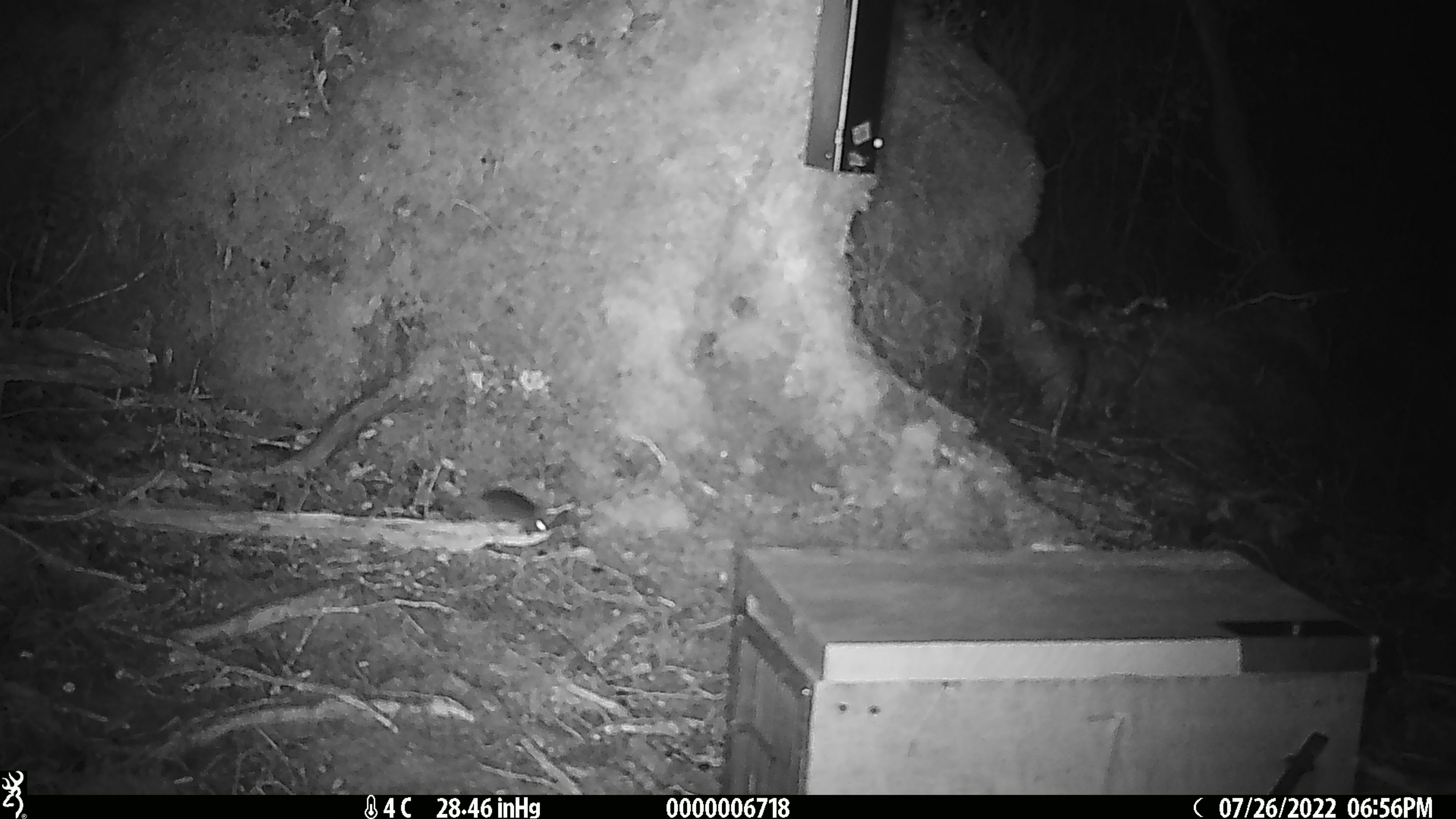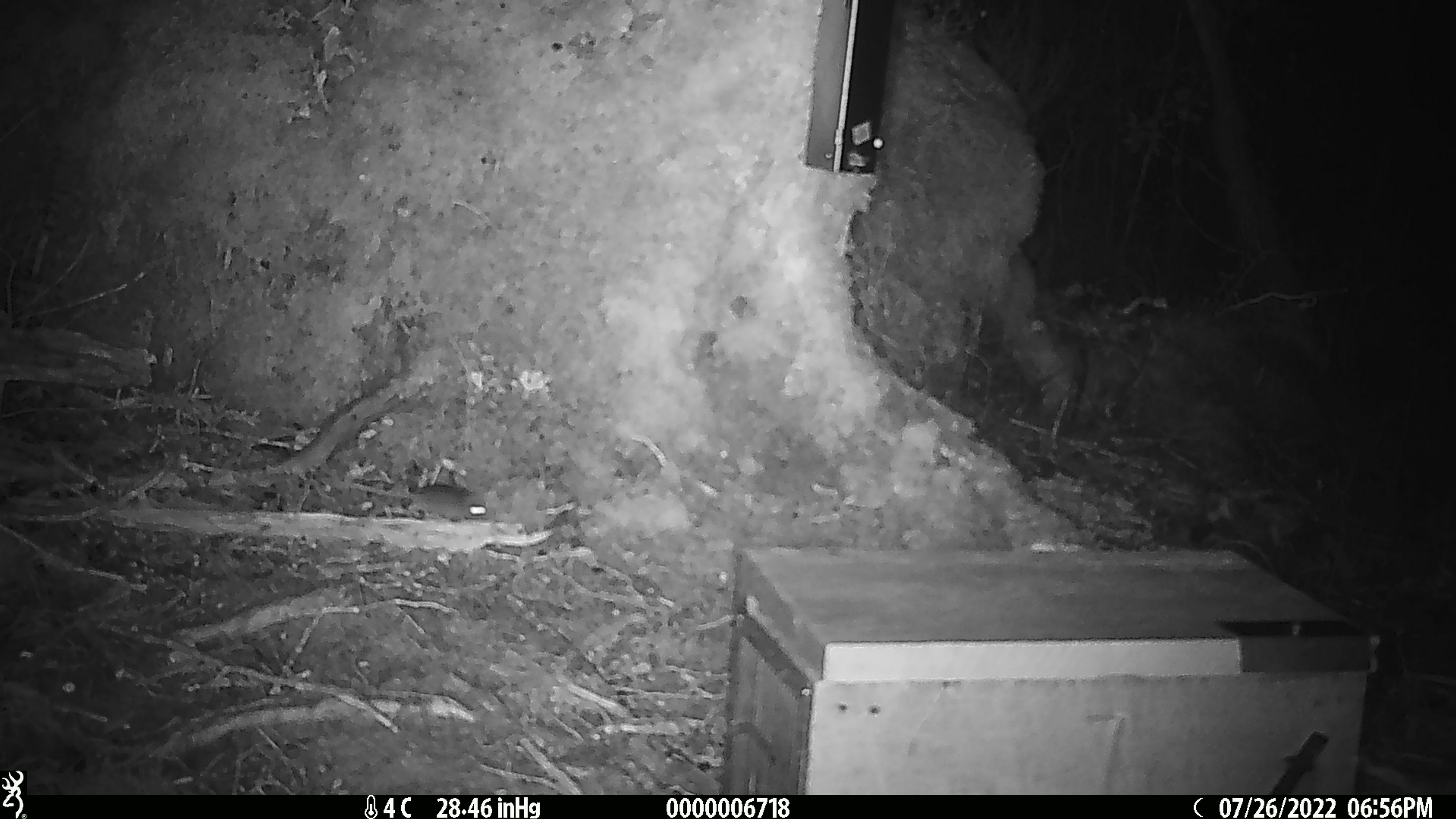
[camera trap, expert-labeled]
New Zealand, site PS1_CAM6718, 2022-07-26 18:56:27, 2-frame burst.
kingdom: Animalia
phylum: Chordata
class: Mammalia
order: Rodentia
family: Muridae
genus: Mus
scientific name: Mus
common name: mouse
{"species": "mouse (Mus)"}